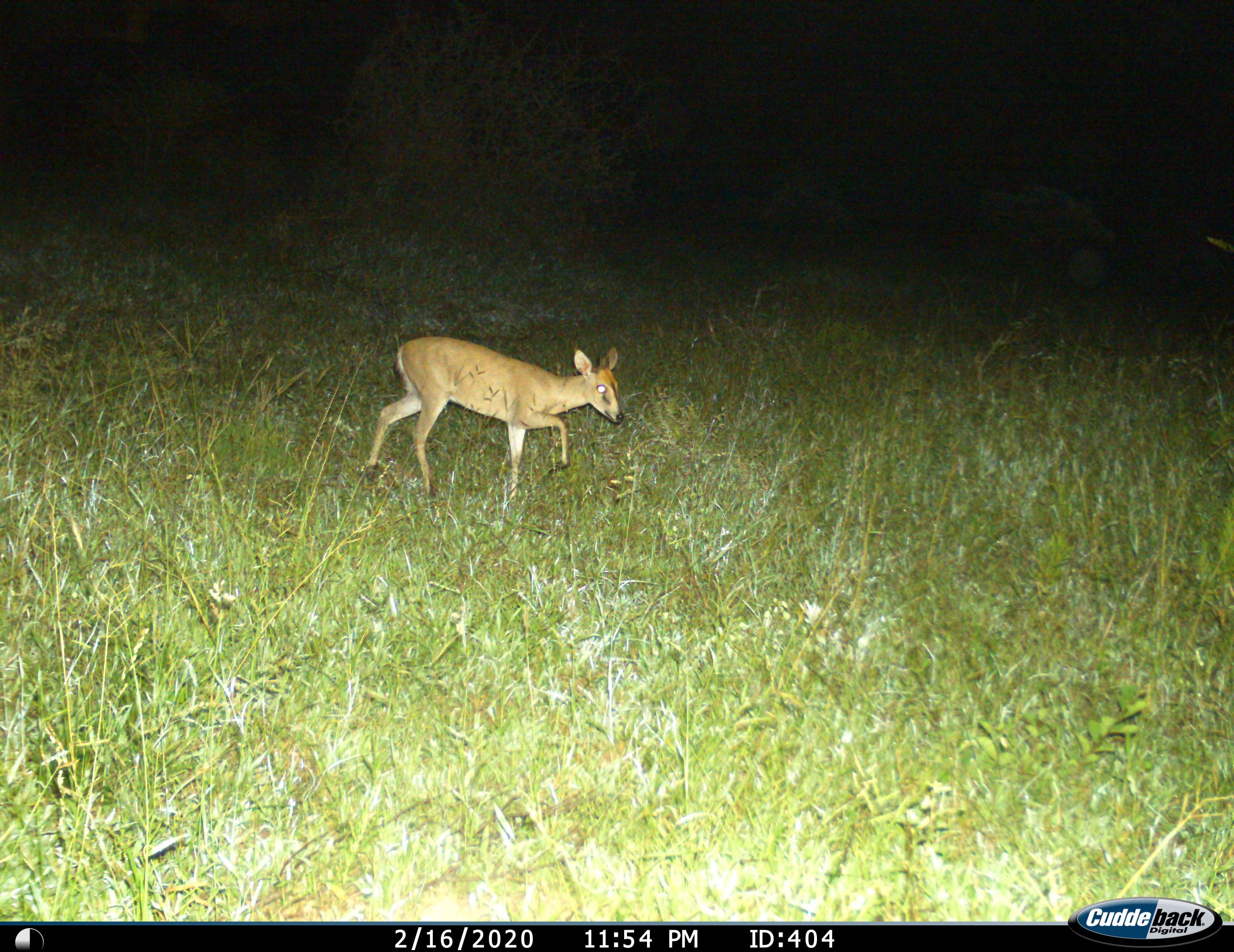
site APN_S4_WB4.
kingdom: Animalia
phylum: Chordata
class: Mammalia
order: Artiodactyla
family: Bovidae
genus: Sylvicapra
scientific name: Sylvicapra grimmia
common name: common duiker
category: duikercommongrey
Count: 1.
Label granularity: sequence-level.